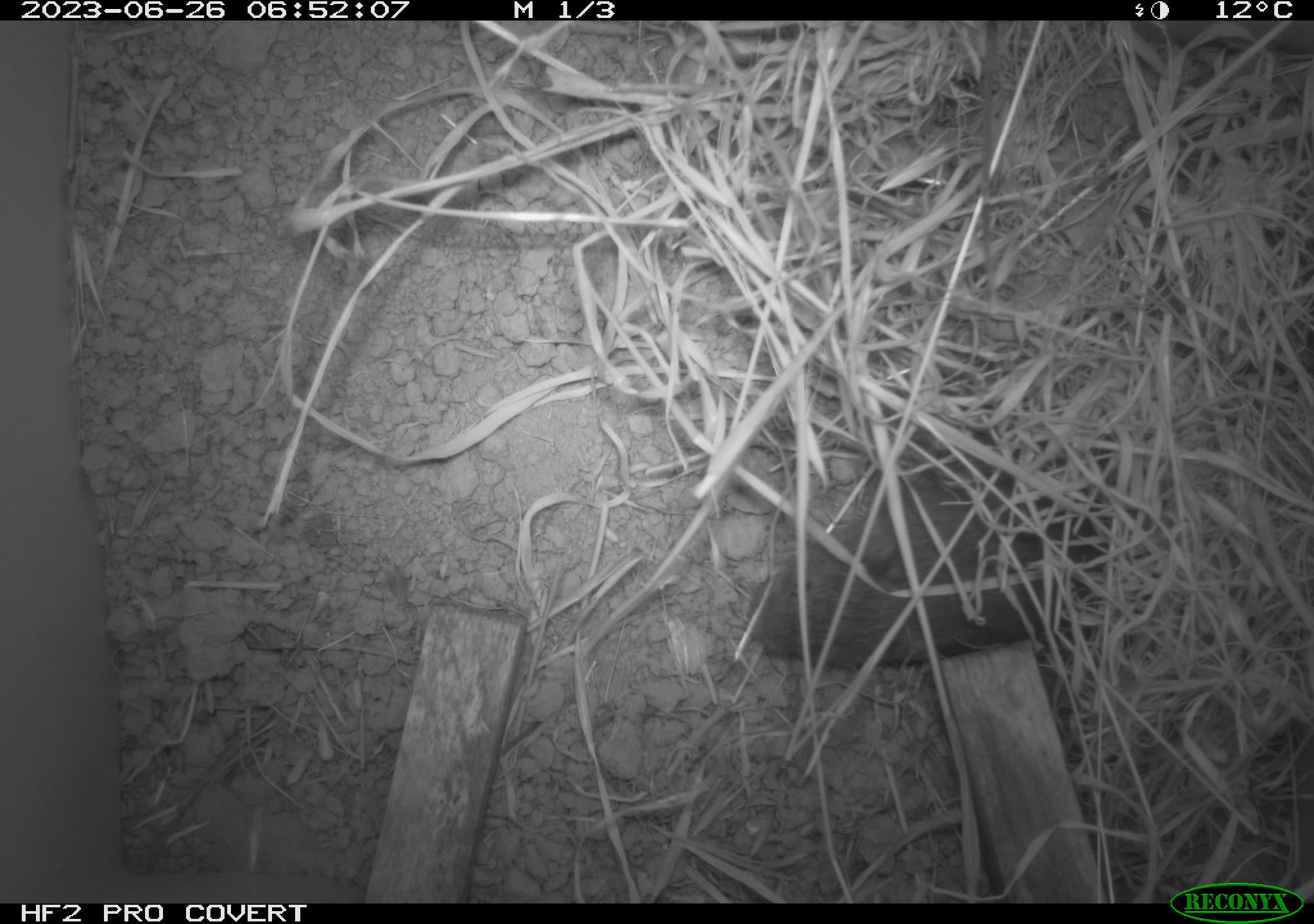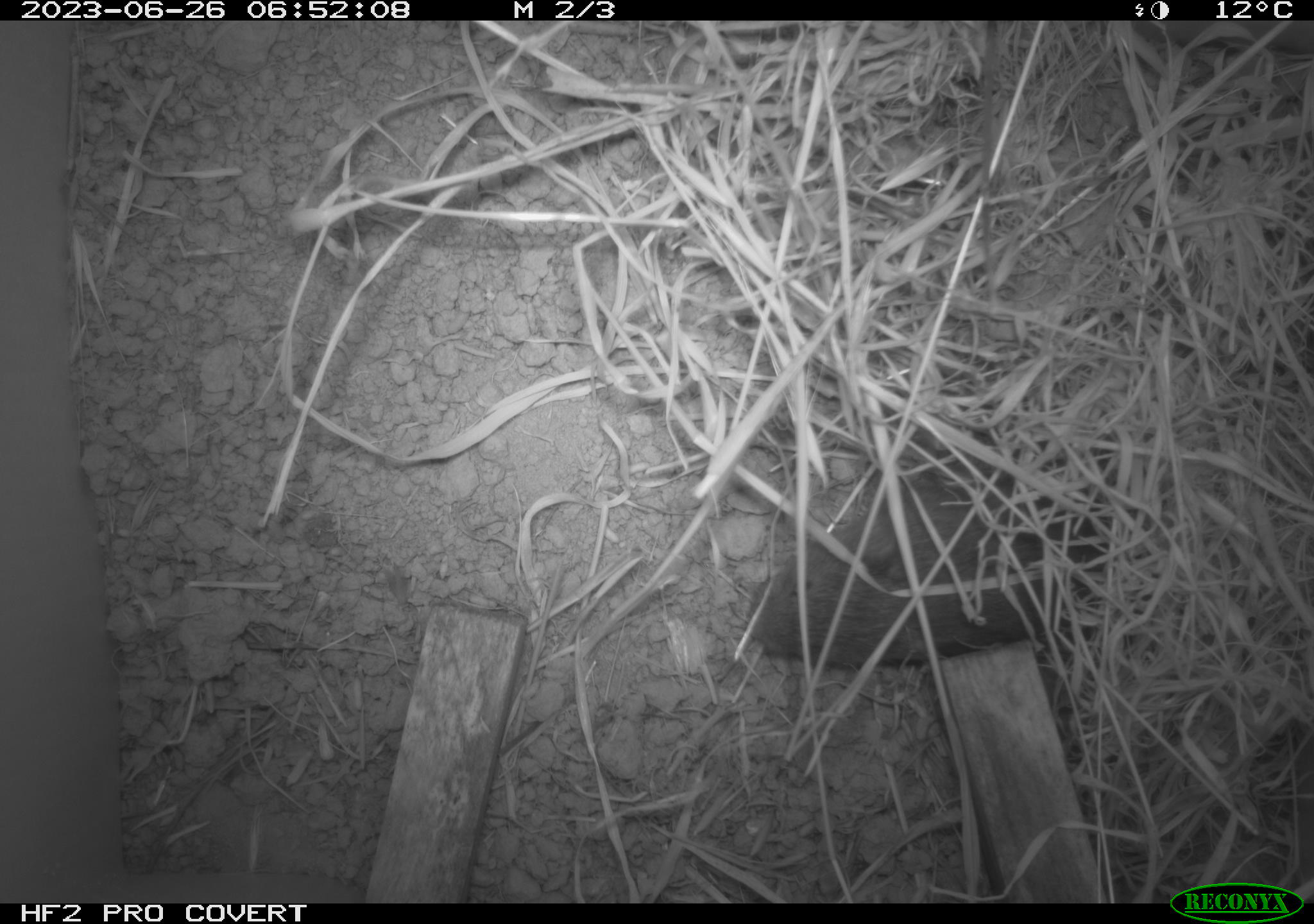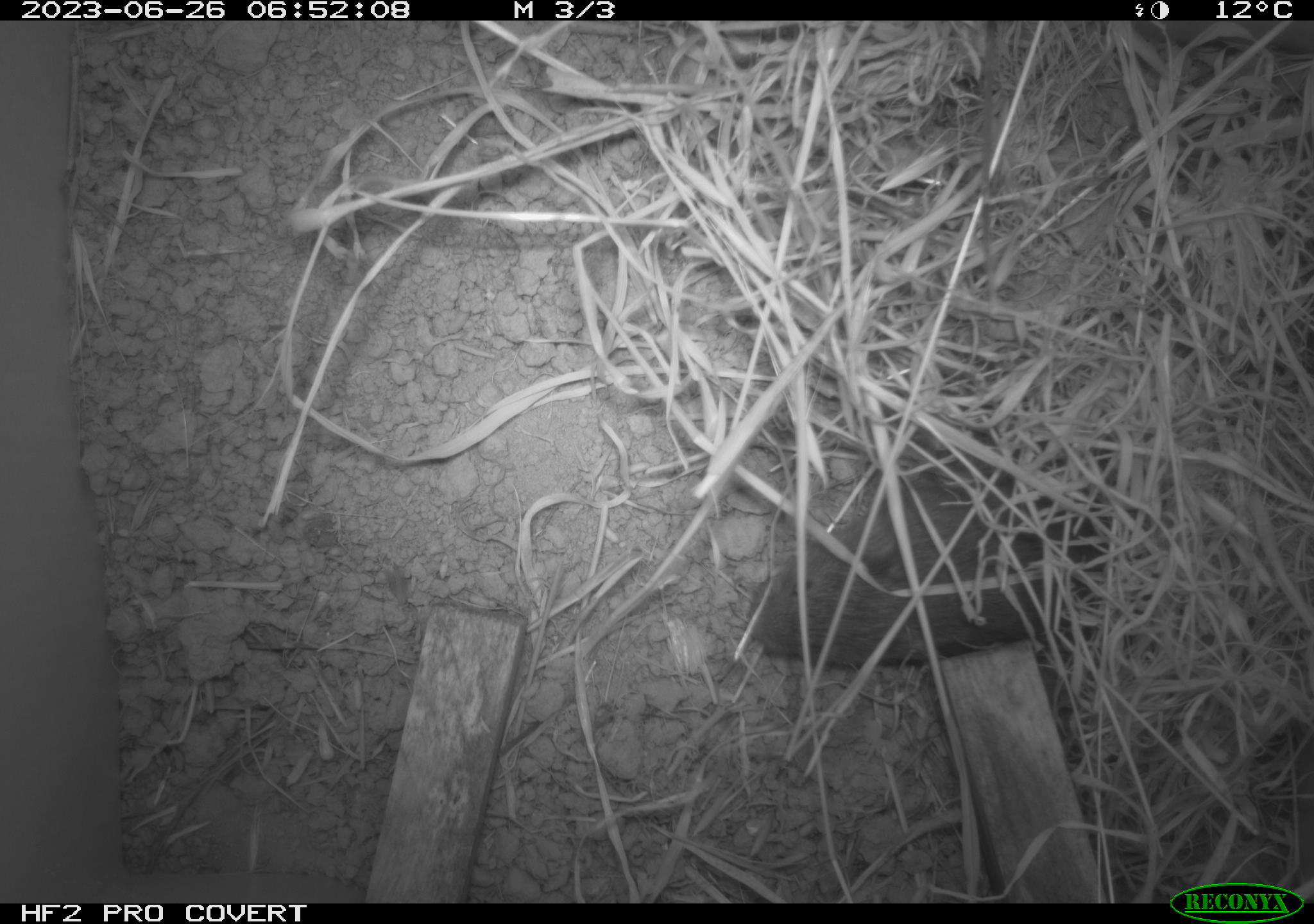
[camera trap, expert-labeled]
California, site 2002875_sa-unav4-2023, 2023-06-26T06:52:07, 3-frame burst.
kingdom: Animalia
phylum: Chordata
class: Mammalia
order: Rodentia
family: Cricetidae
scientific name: Arvicolinae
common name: voles, lemmings, and muskrats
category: arvicolinae subfamily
Arvicolinae subfamily (voles, lemmings, and muskrats) (Arvicolinae).